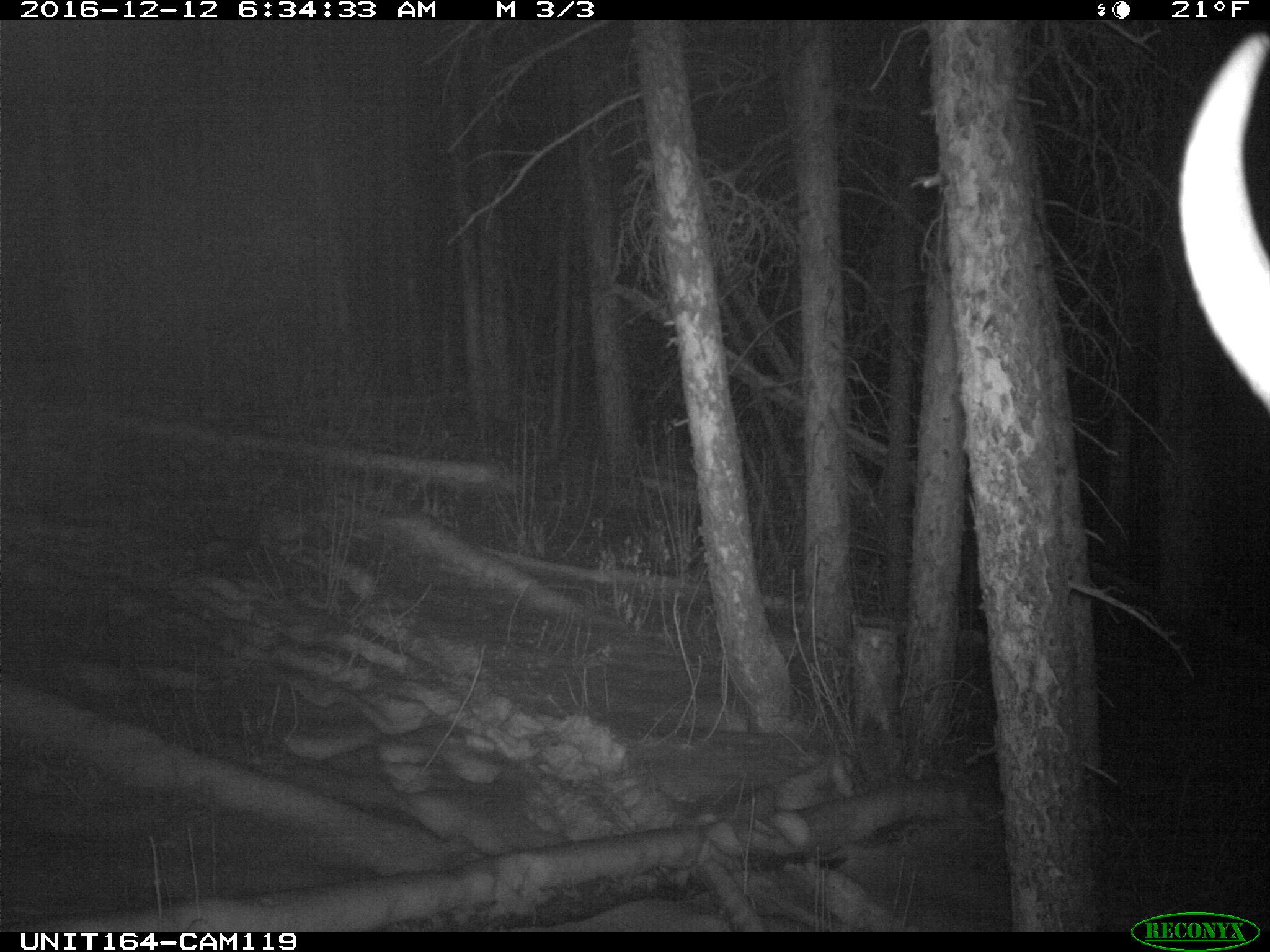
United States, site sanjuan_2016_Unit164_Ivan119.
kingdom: Animalia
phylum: Chordata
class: Mammalia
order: Artiodactyla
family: Cervidae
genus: Cervus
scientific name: Cervus elaphus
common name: red deer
Cervus elaphus (red deer).